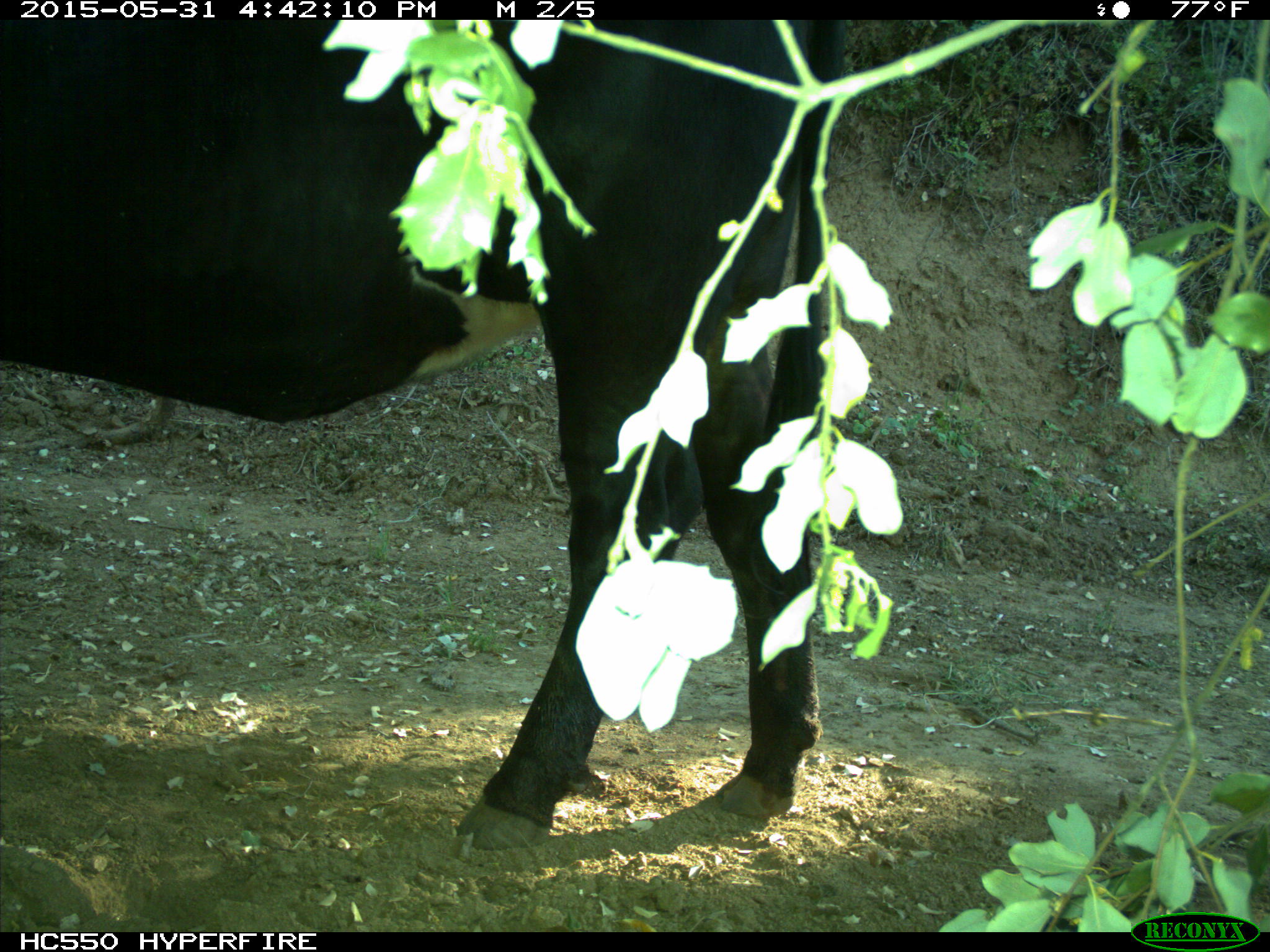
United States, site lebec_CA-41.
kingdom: Animalia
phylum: Chordata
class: Mammalia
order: Artiodactyla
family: Bovidae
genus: Bos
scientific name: Bos taurus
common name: domestic cow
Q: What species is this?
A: Bos taurus (domestic cow).